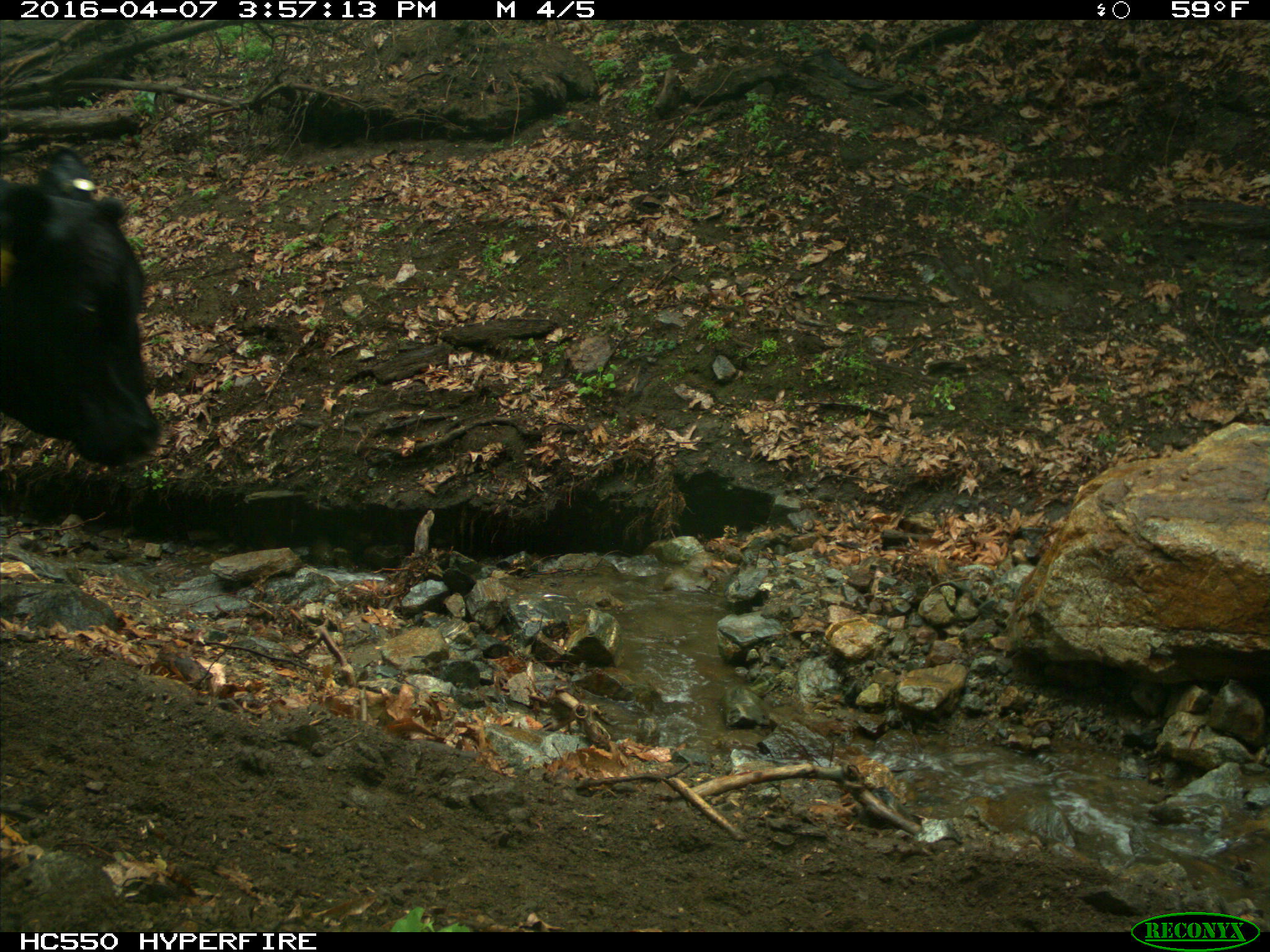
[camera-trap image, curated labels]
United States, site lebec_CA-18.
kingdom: Animalia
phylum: Chordata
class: Mammalia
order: Artiodactyla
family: Bovidae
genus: Bos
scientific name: Bos taurus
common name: domestic cow